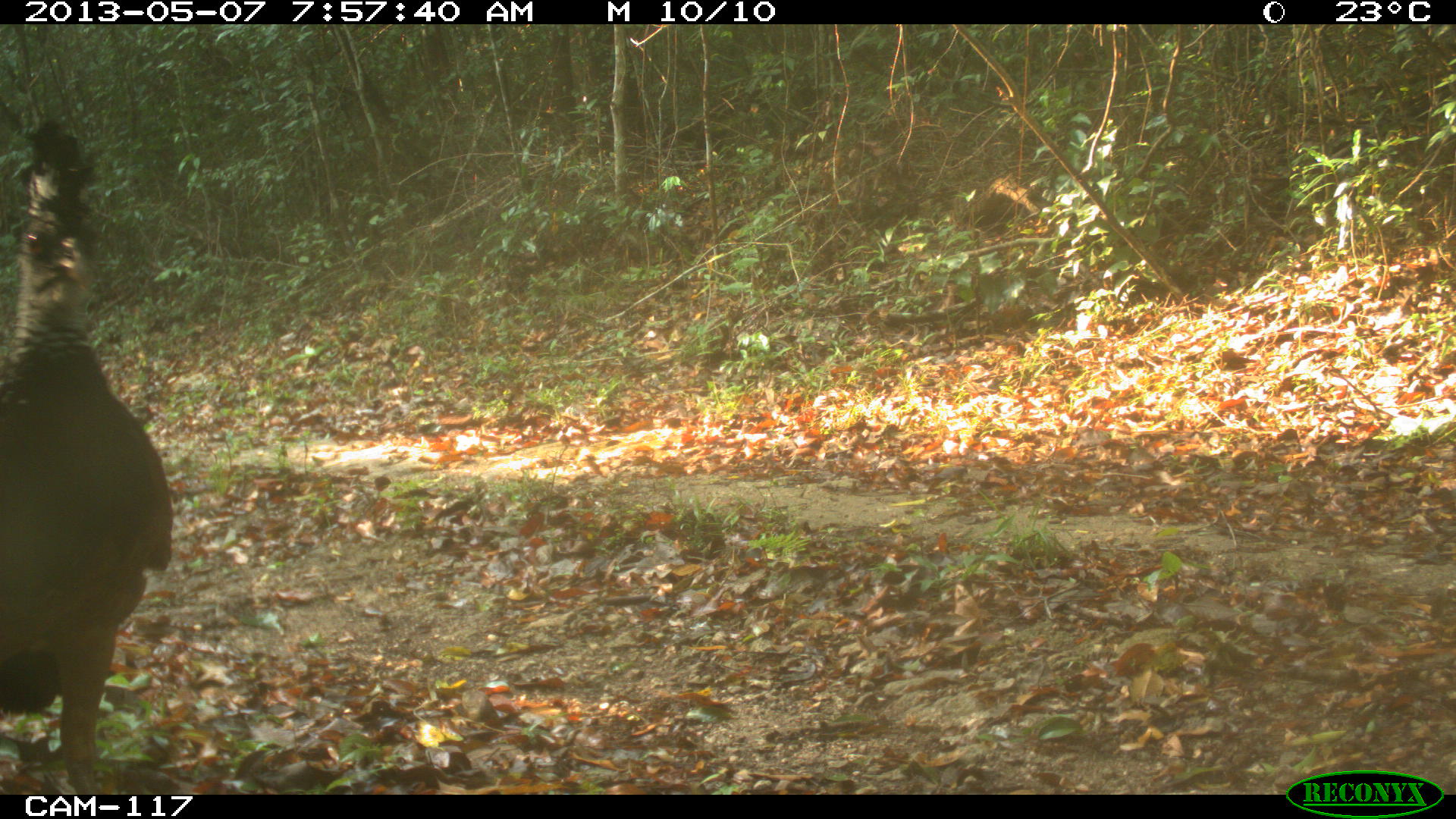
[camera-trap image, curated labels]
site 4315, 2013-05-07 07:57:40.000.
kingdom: Animalia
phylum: Chordata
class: Aves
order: Galliformes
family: Cracidae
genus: Crax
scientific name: Crax rubra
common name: great curassow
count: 1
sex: female